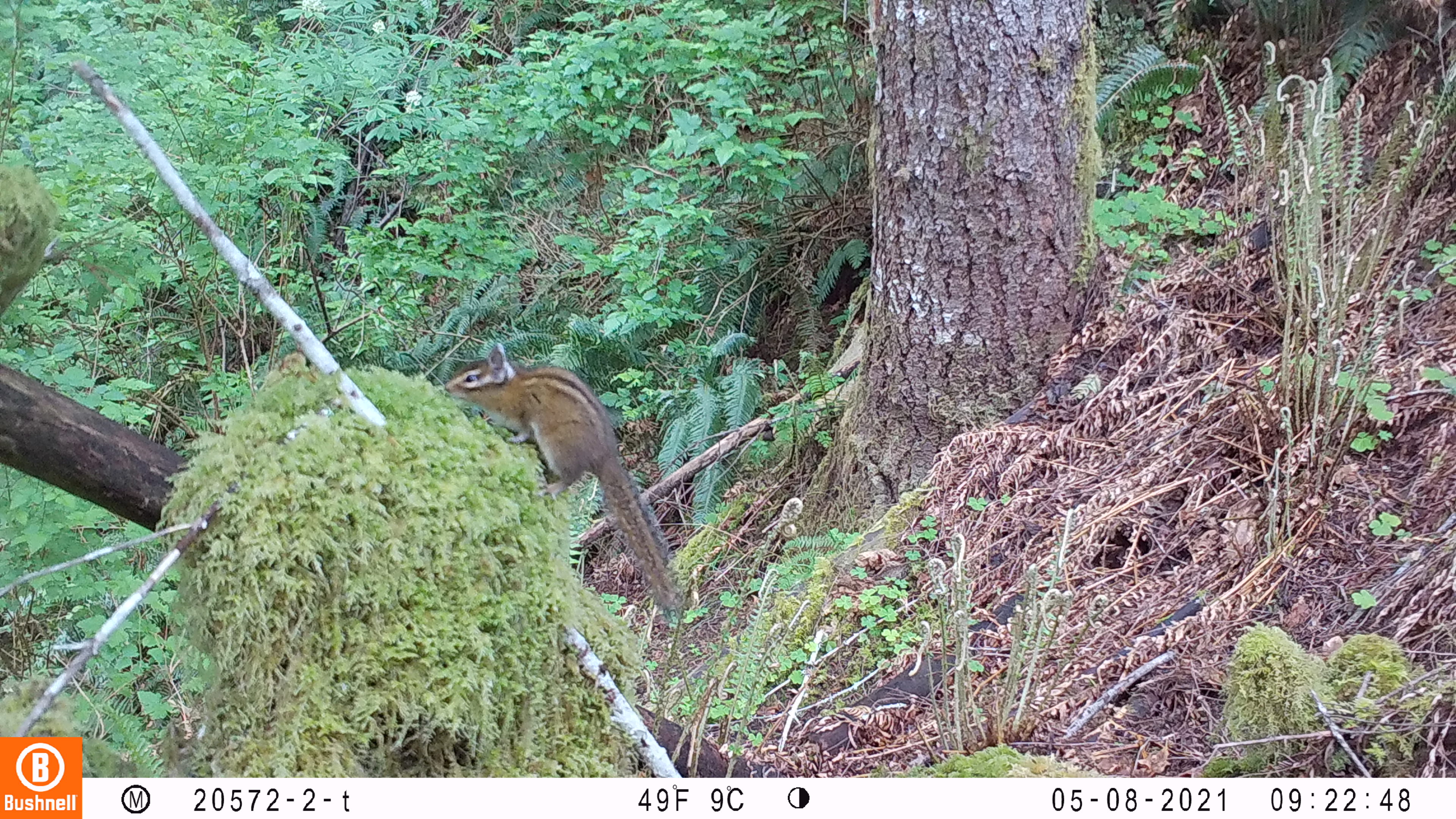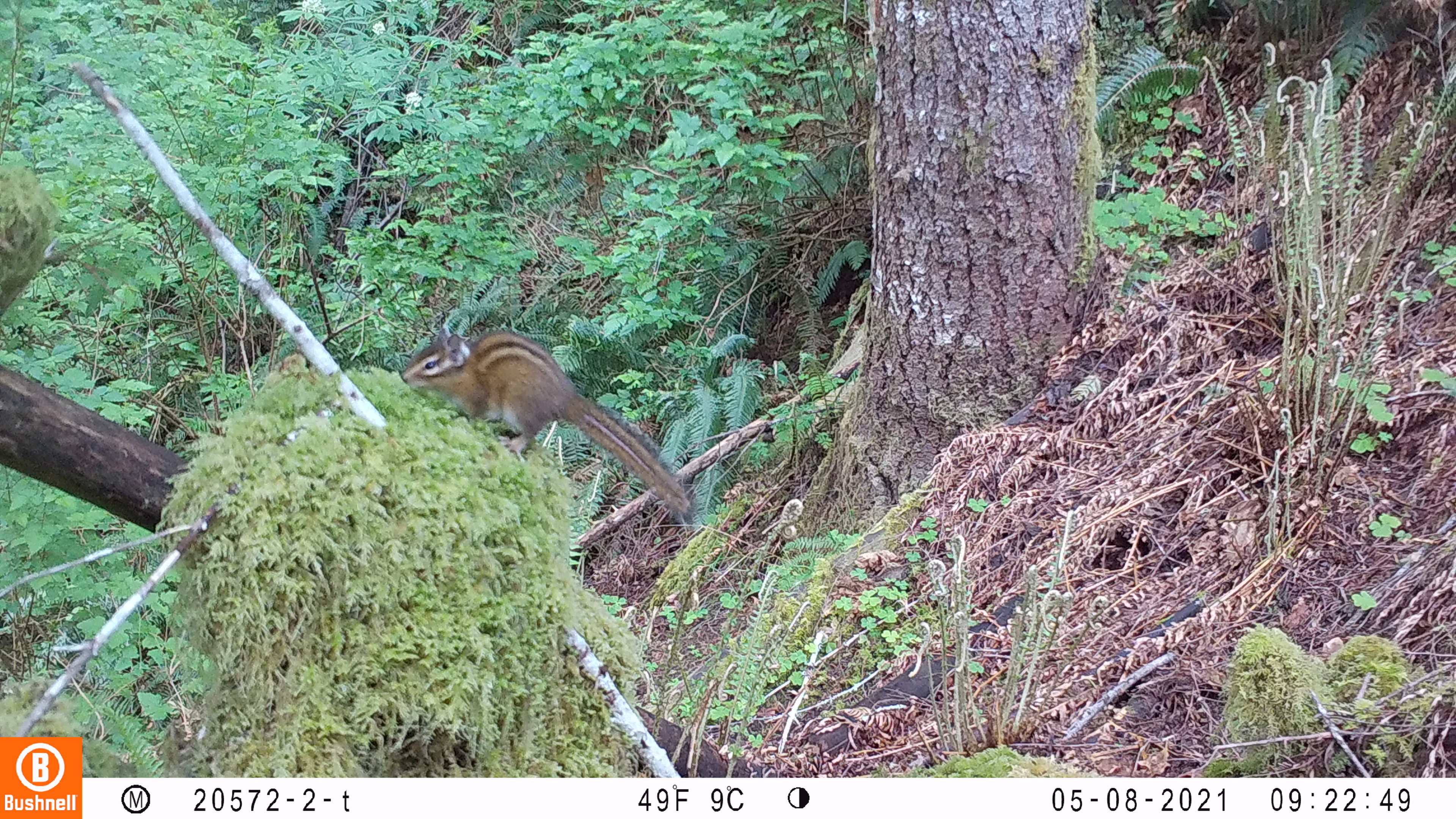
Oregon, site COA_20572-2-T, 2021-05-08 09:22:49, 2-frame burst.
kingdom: Animalia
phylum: Chordata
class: Mammalia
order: Rodentia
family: Sciuridae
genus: Neotamias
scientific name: Neotamias townsendii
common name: townsend's chipmunk